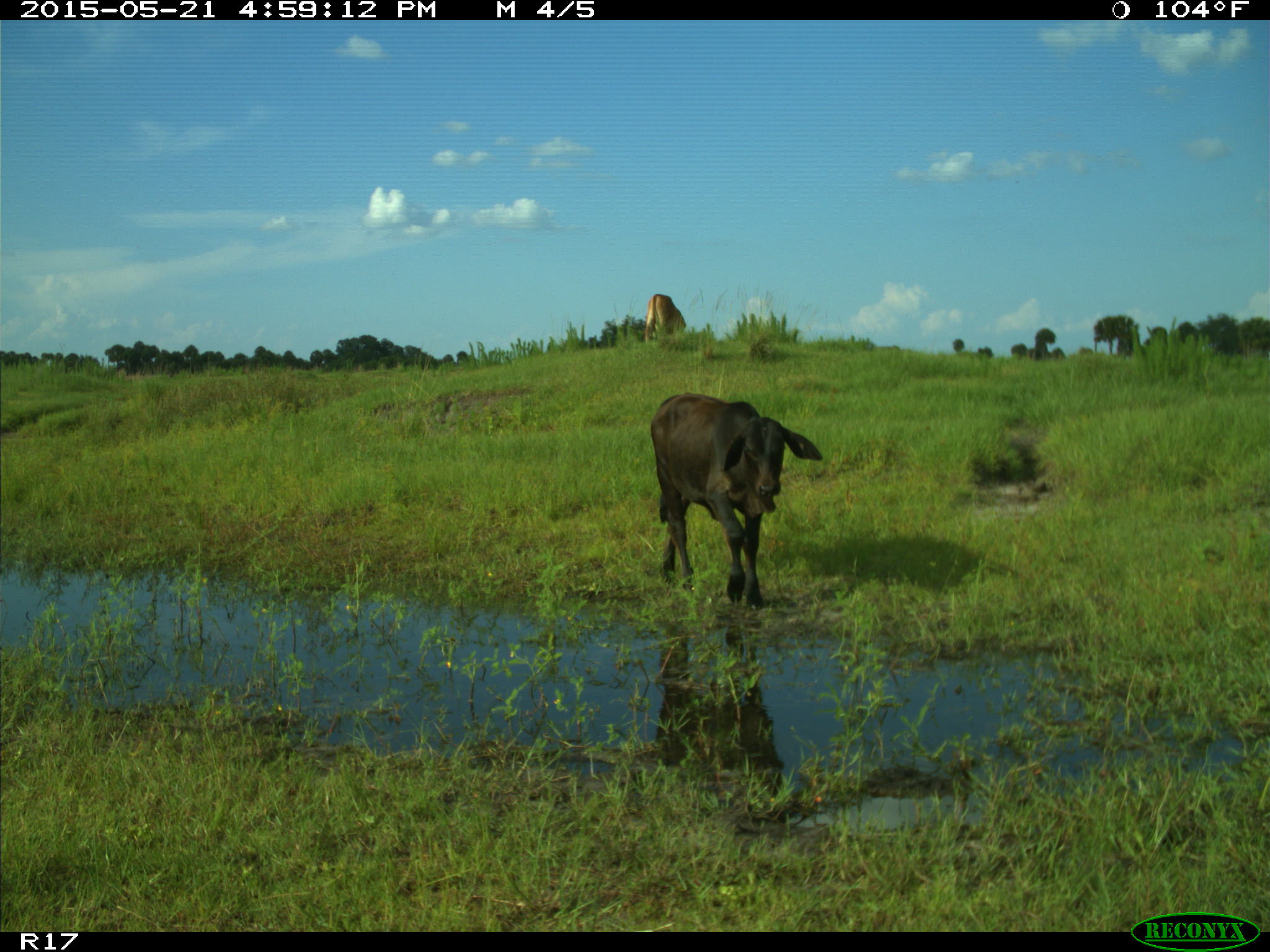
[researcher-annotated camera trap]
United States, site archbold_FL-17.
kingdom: Animalia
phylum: Chordata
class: Mammalia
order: Artiodactyla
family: Bovidae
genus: Bos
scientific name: Bos taurus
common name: domestic cow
Bos taurus (domestic cow).